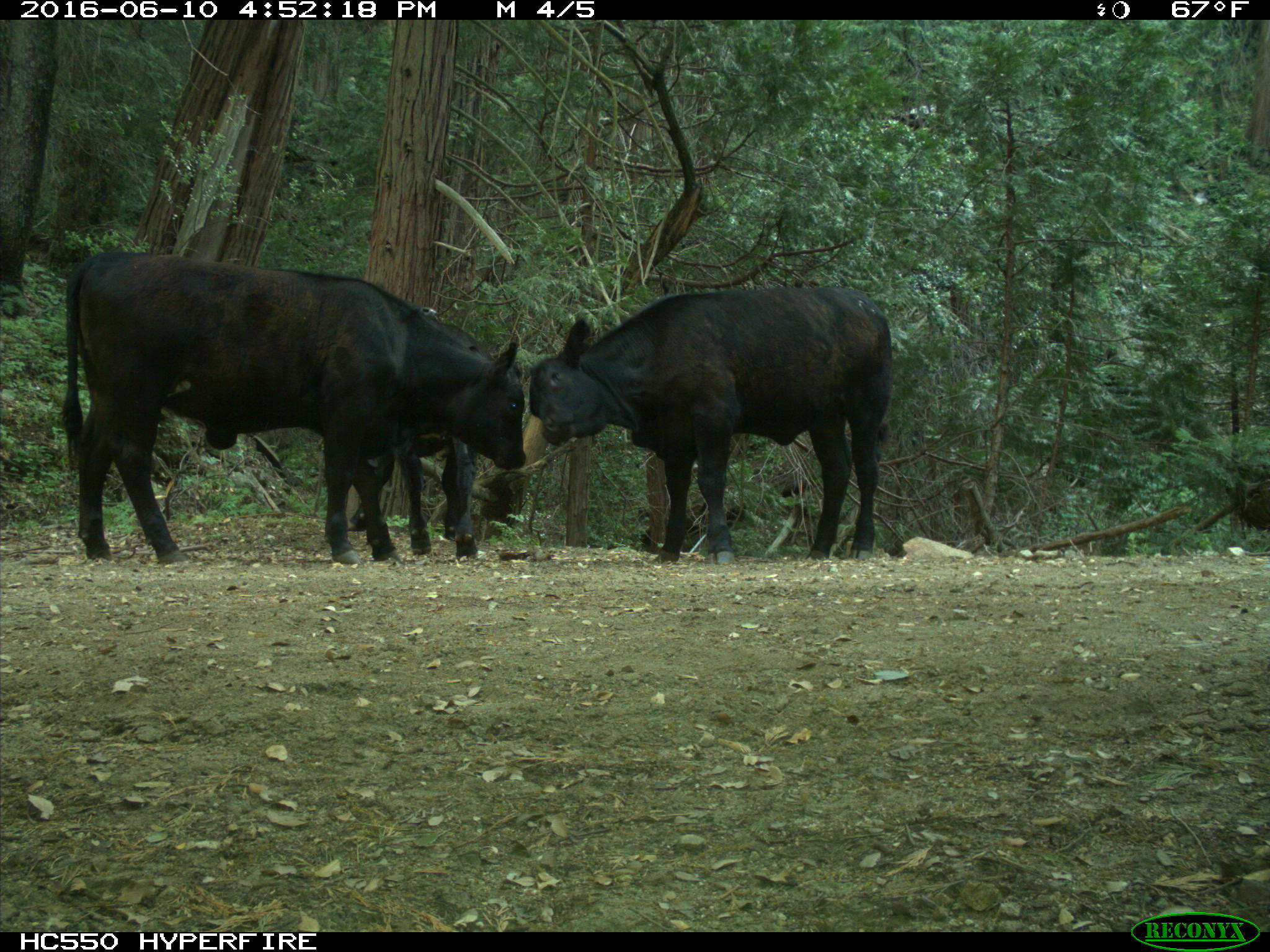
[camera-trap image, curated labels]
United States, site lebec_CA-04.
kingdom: Animalia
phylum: Chordata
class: Mammalia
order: Artiodactyla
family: Bovidae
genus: Bos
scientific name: Bos taurus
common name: domestic cow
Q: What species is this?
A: Bos taurus (domestic cow).